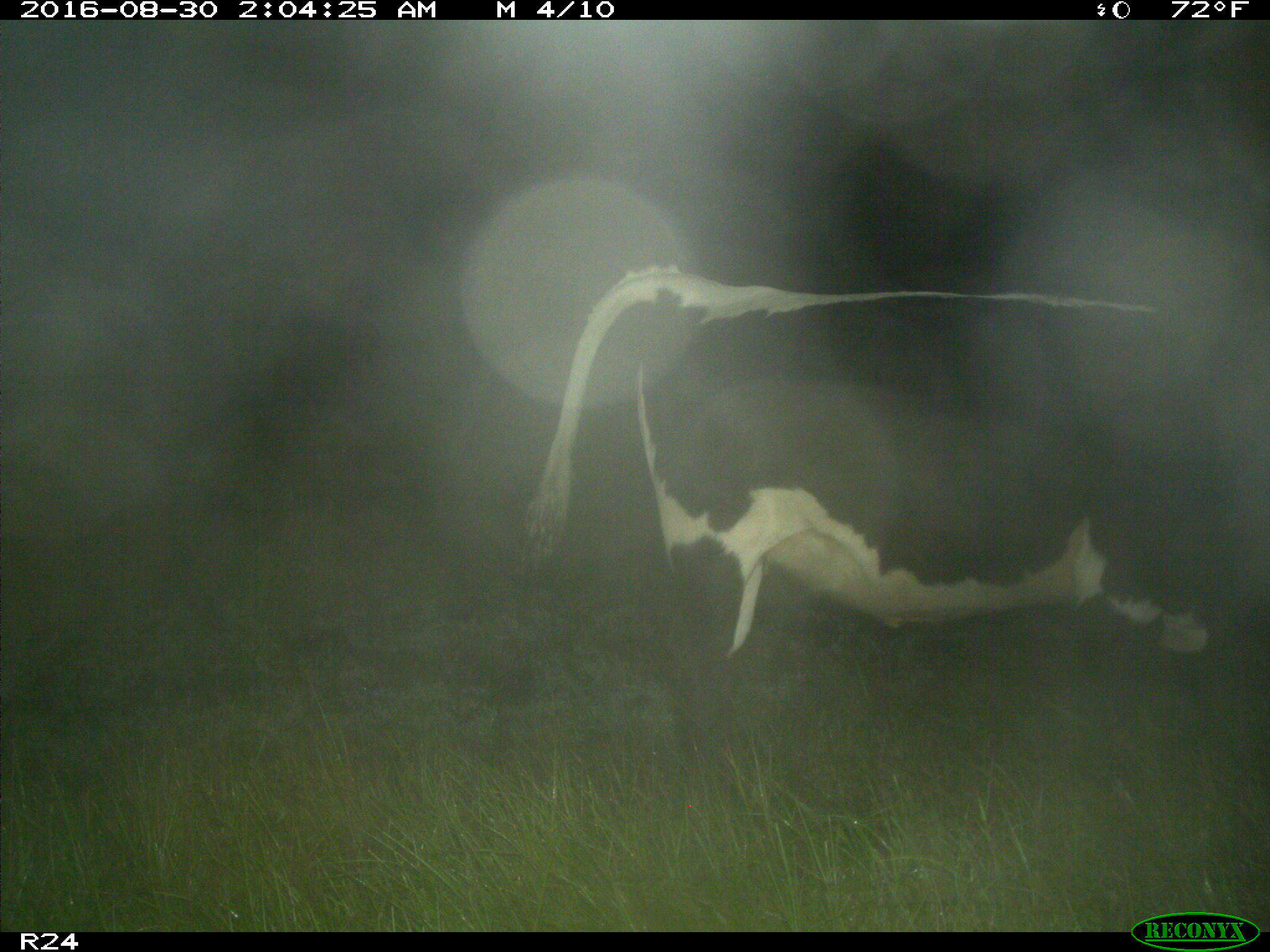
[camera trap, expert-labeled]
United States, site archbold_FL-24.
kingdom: Animalia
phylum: Chordata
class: Mammalia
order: Artiodactyla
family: Bovidae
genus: Bos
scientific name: Bos taurus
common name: domestic cow